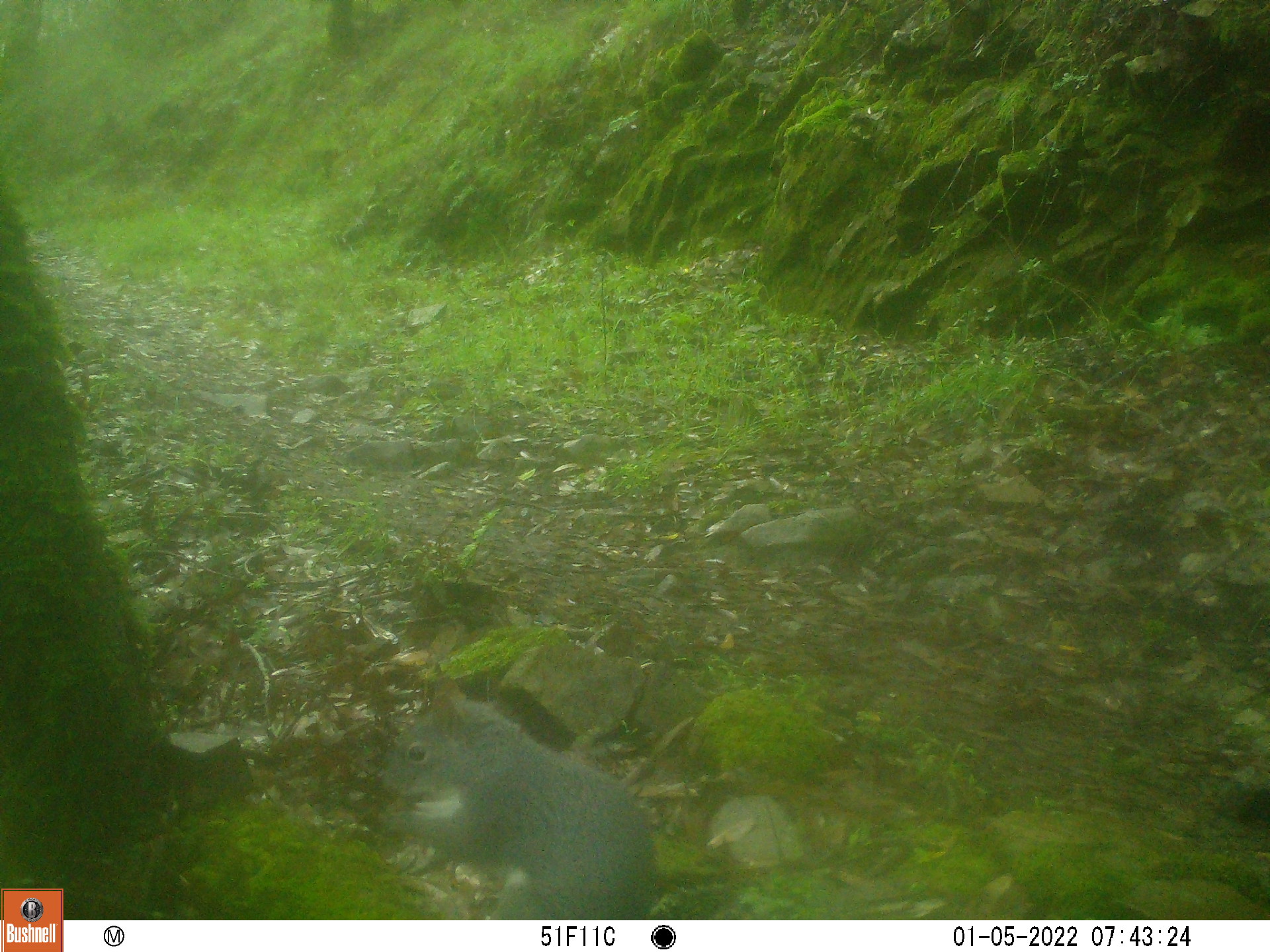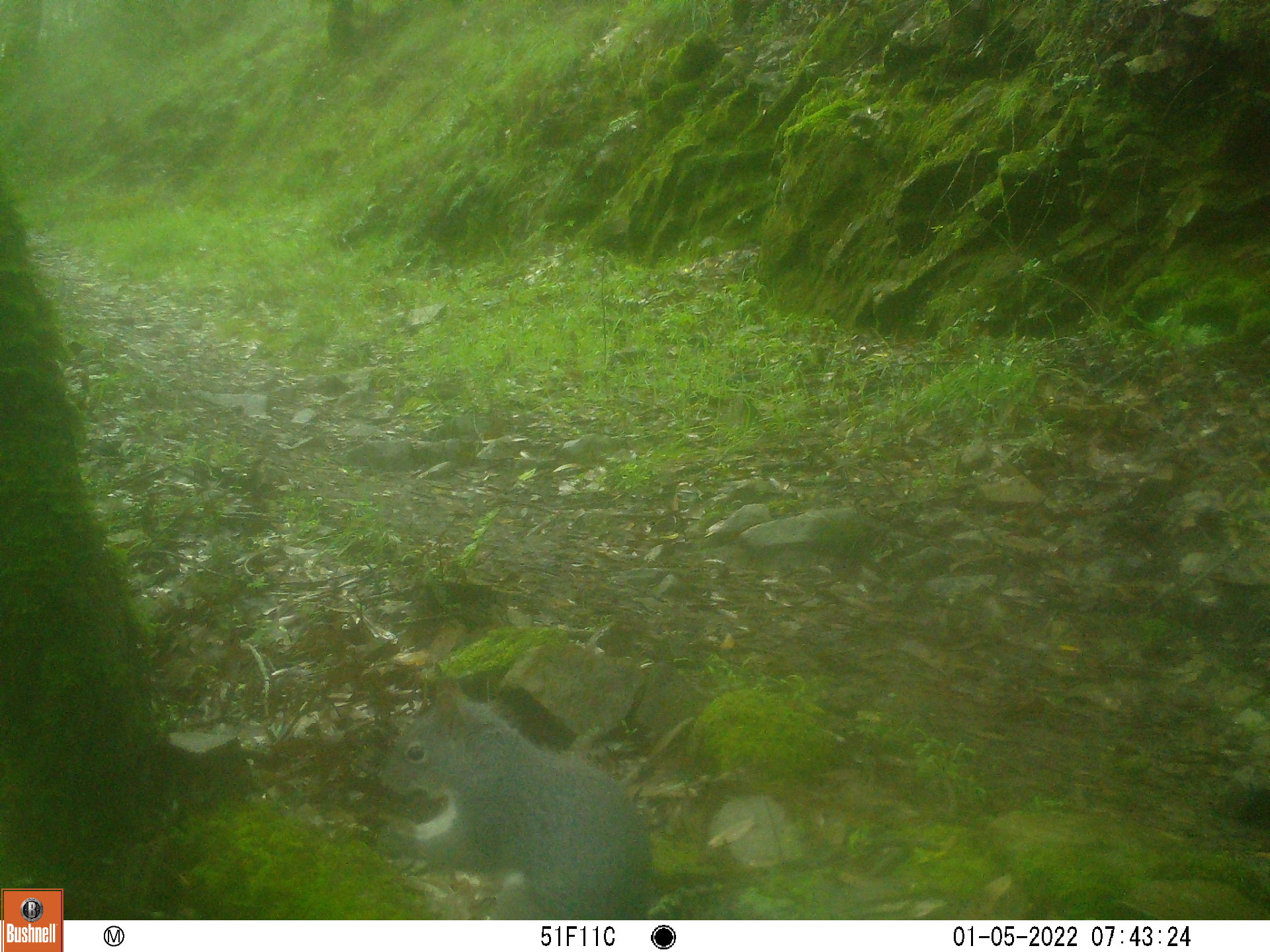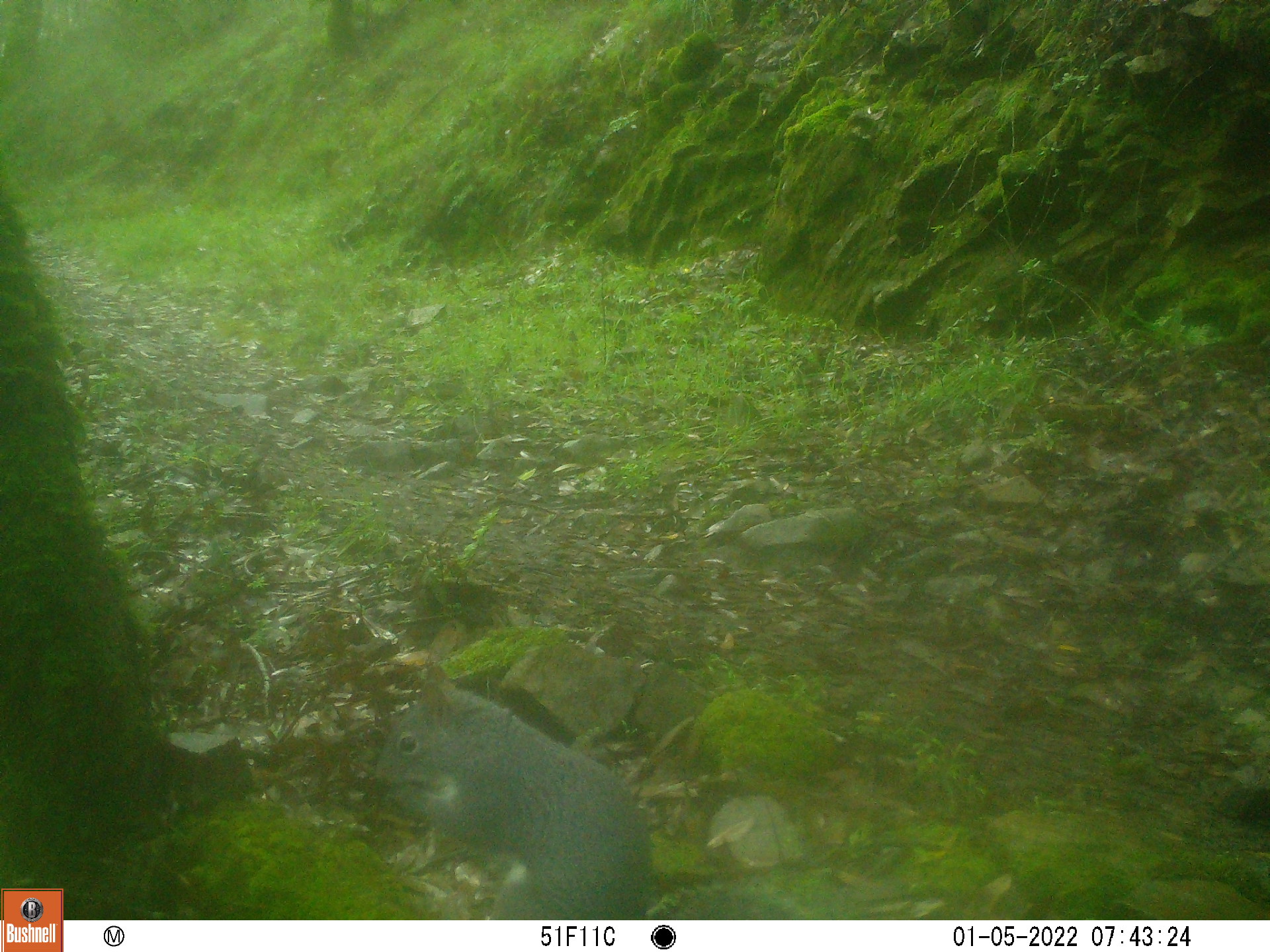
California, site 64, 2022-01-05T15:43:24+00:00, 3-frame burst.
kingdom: Animalia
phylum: Chordata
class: Mammalia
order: Rodentia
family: Sciuridae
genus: Sciurus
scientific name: Sciurus griseus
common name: western gray squirrel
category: western grey squirrel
Western grey squirrel (western gray squirrel) (Sciurus griseus).